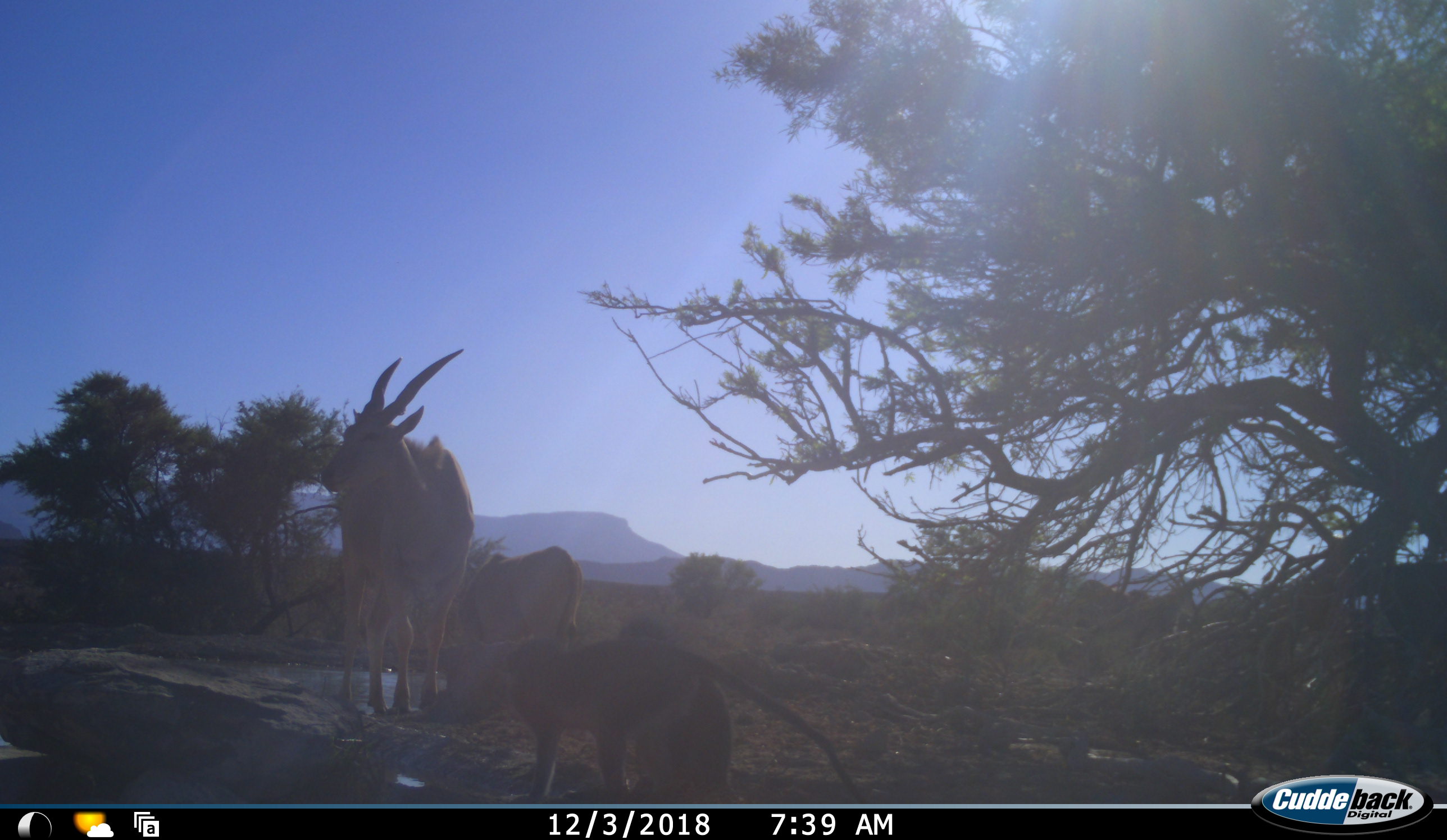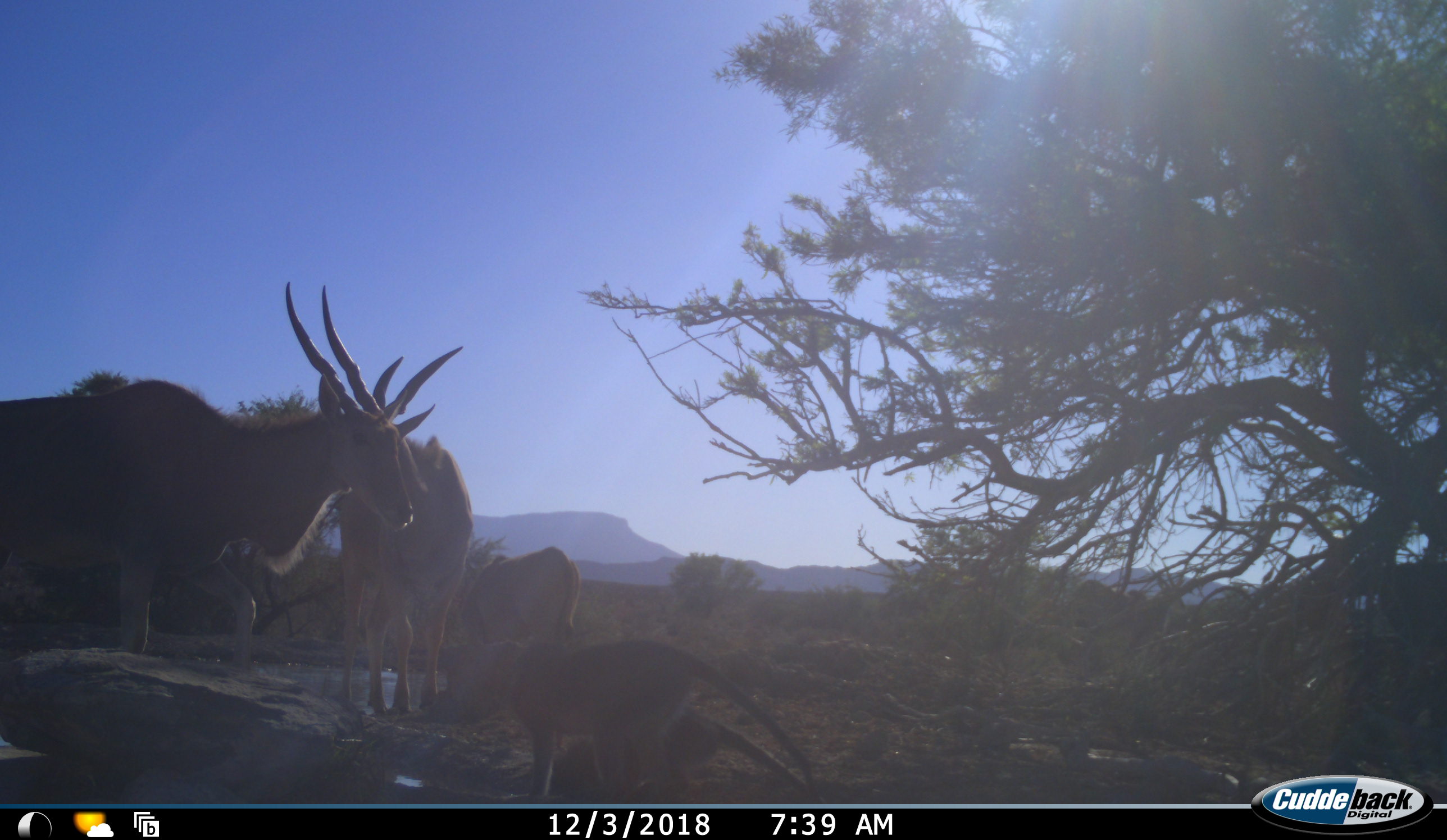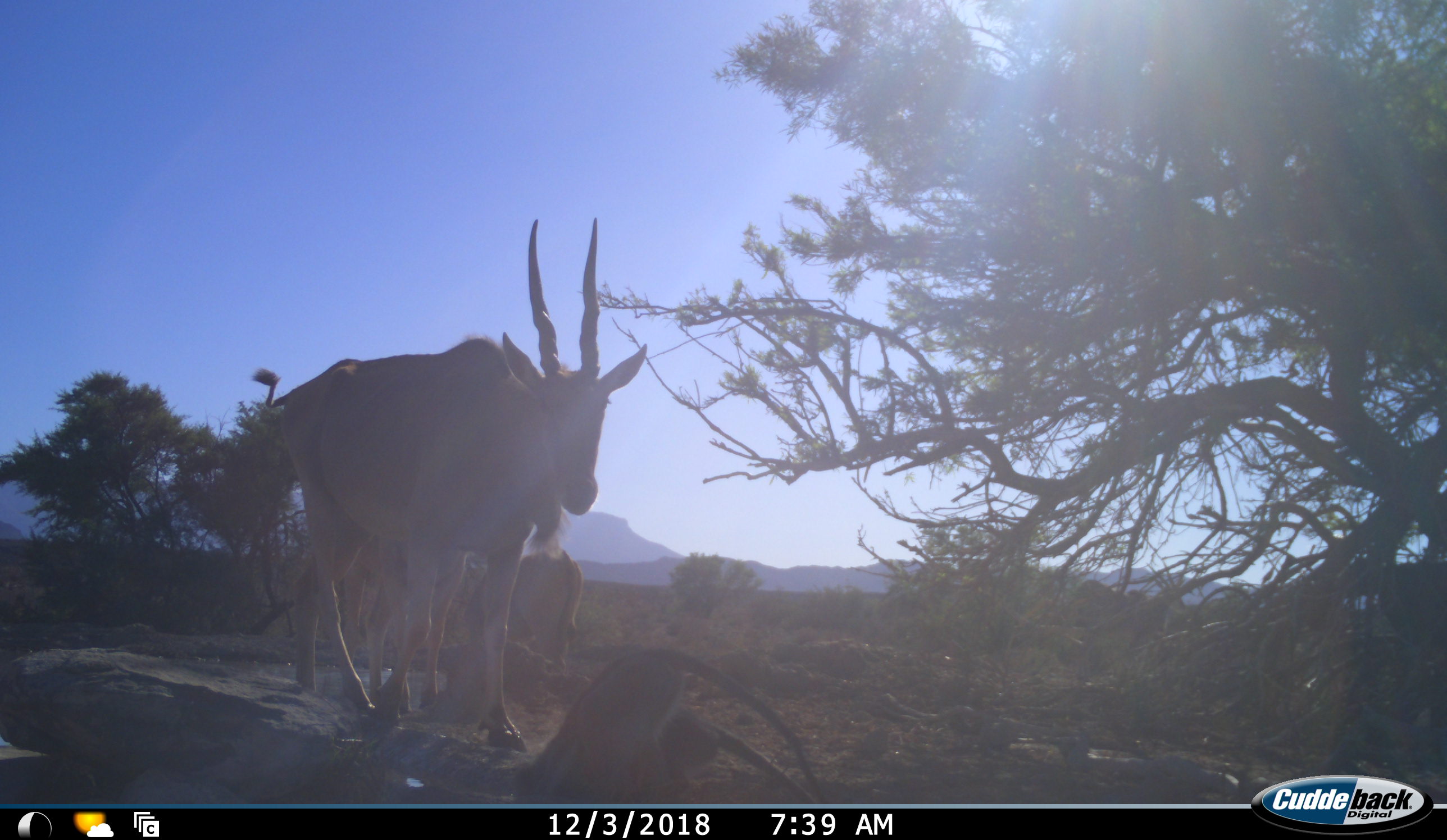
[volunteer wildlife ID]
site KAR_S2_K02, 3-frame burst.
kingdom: Animalia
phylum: Chordata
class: Mammalia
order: Artiodactyla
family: Bovidae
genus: Tragelaphus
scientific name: Tragelaphus oryx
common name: eland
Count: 3.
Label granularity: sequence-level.